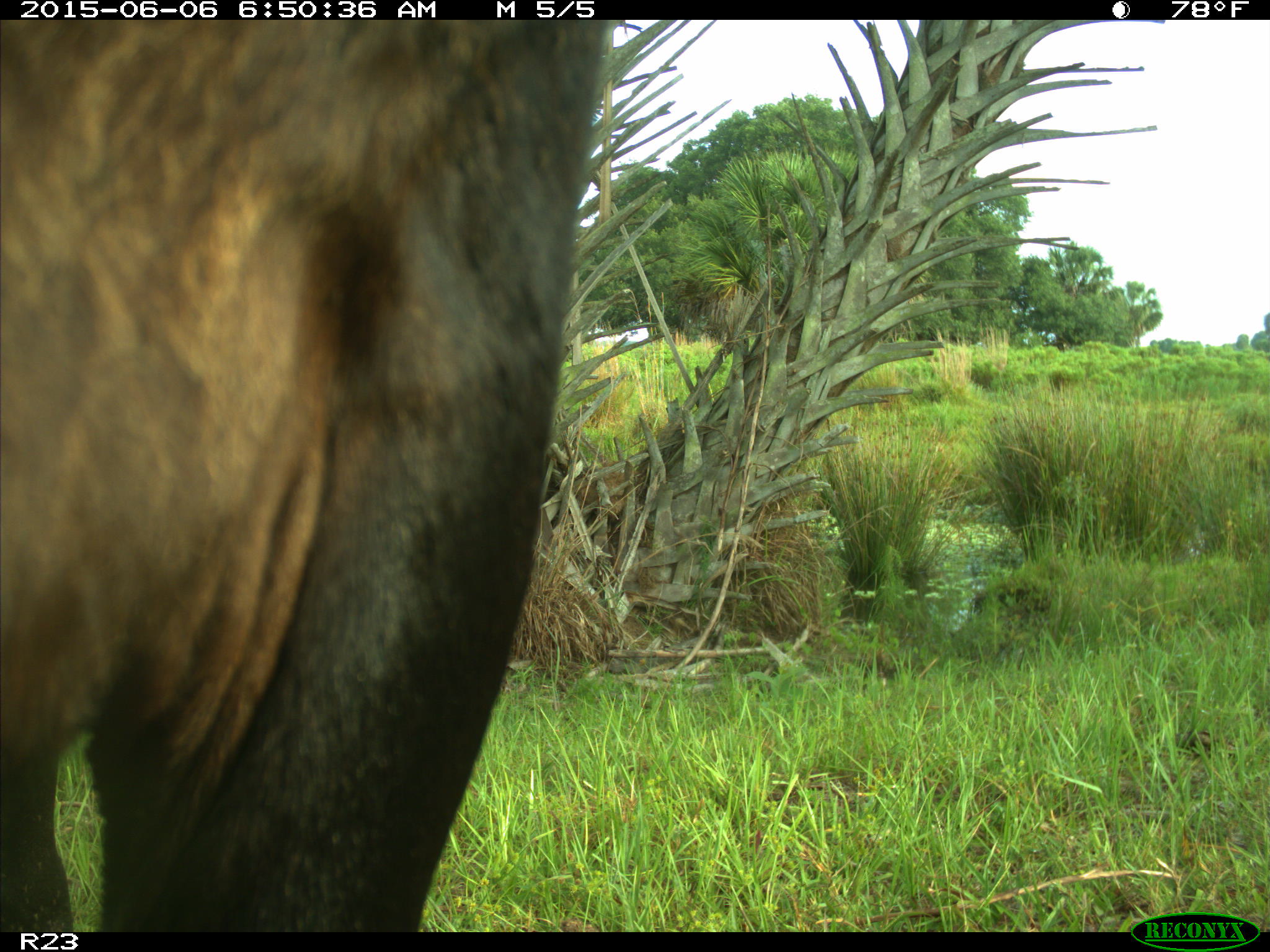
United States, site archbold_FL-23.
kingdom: Animalia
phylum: Chordata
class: Mammalia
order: Artiodactyla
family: Bovidae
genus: Bos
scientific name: Bos taurus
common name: domestic cow